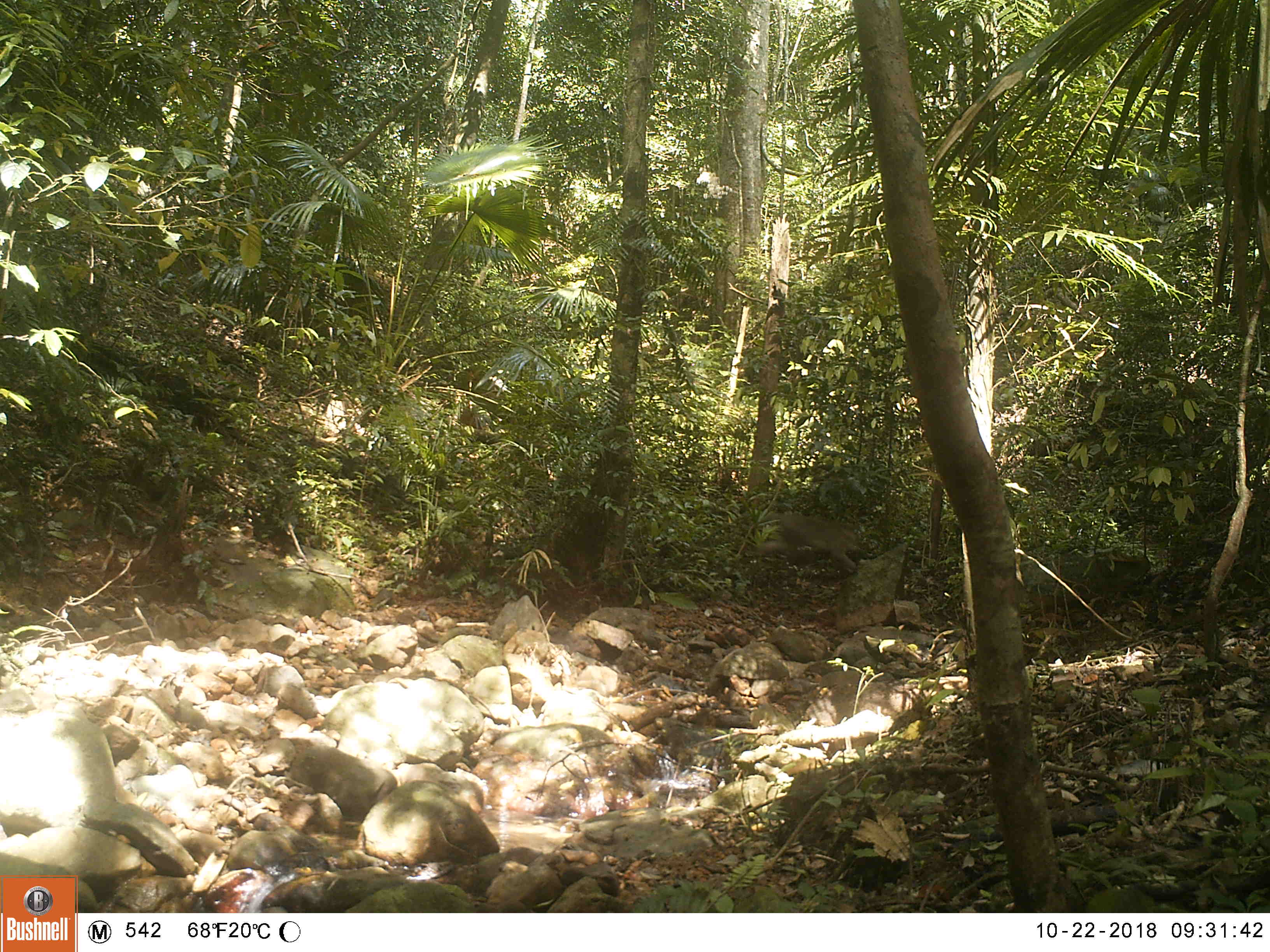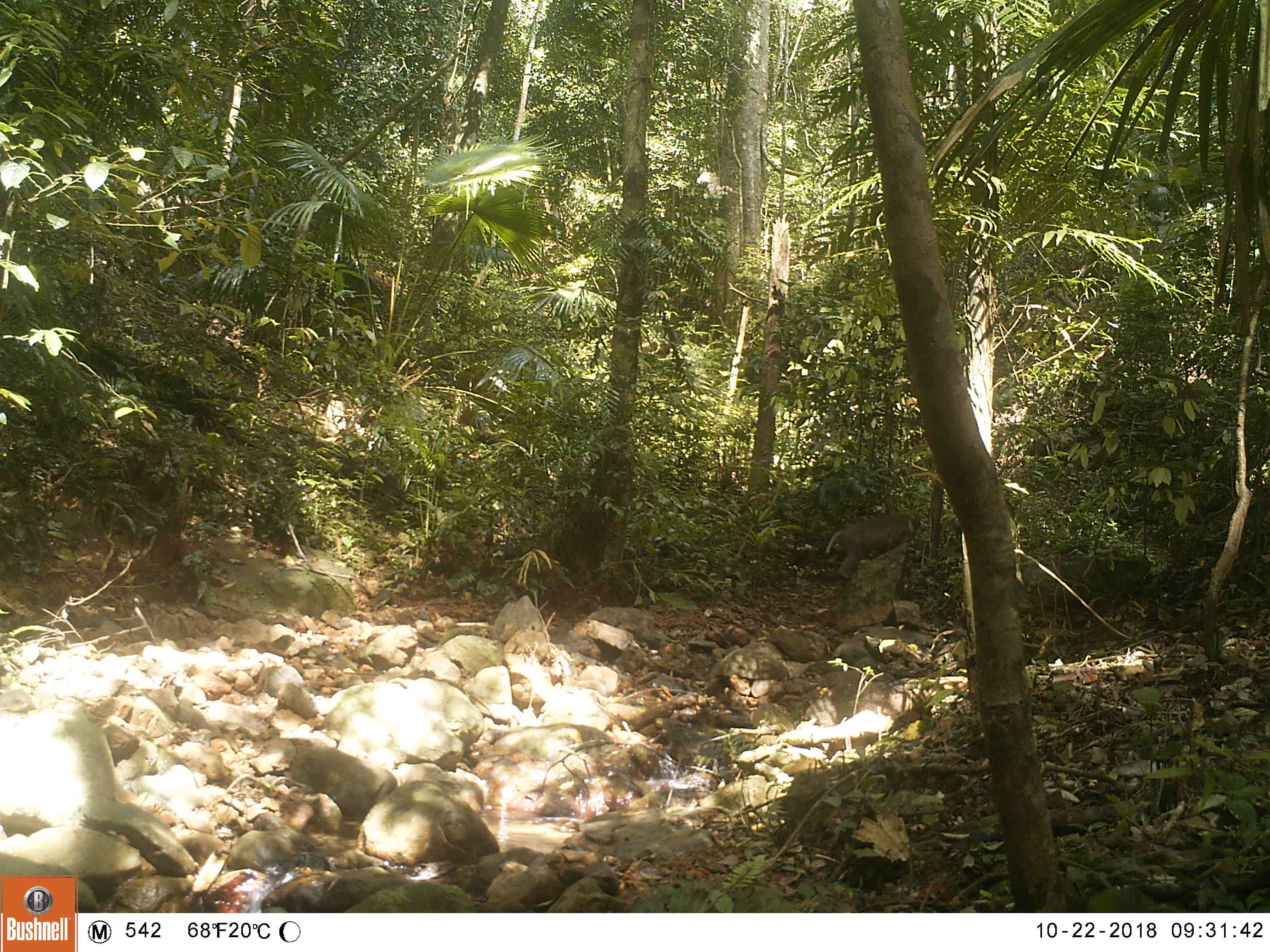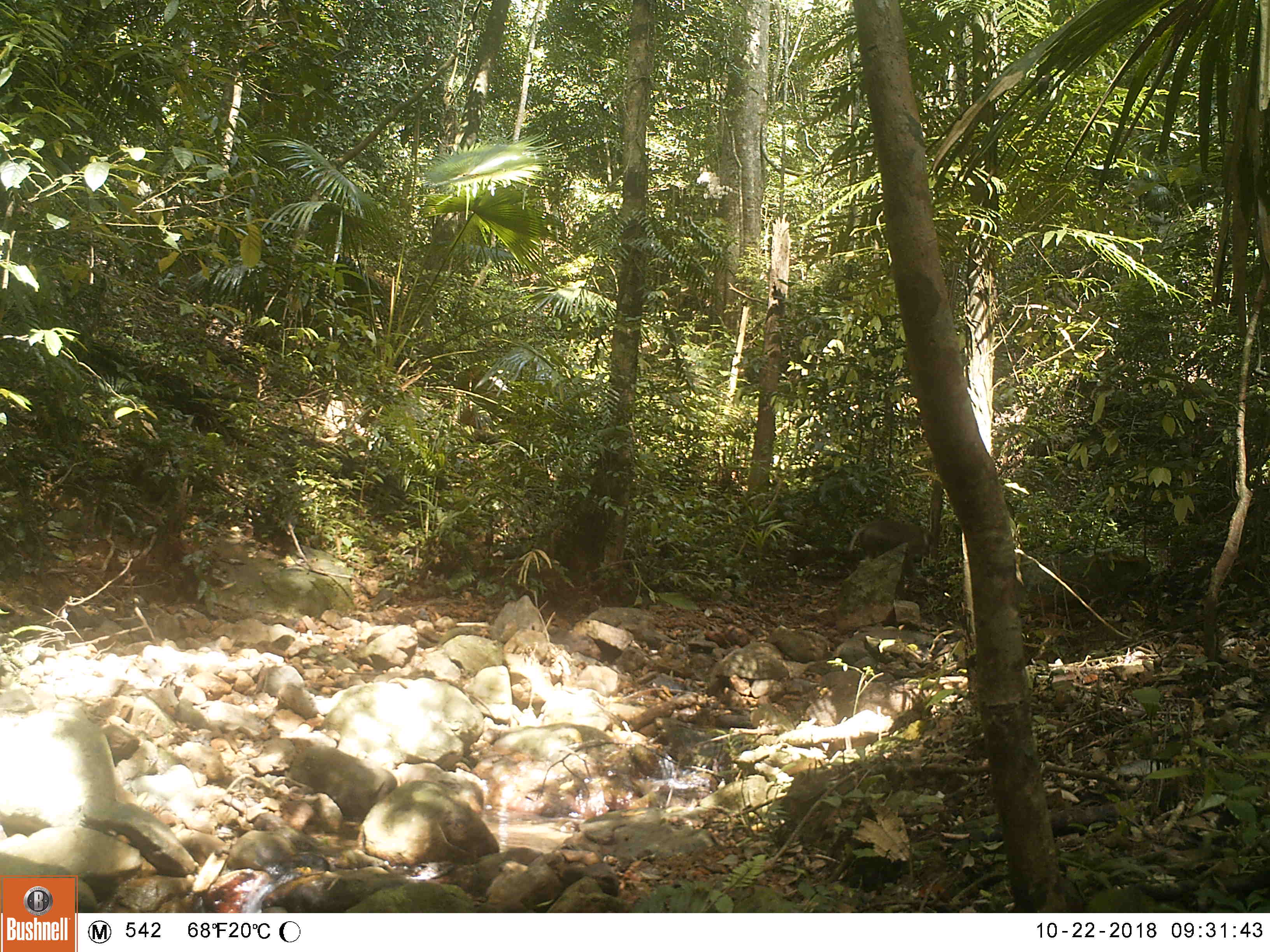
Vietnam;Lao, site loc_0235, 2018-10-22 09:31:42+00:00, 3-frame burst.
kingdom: Animalia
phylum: Chordata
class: Mammalia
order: Primates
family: Cercopithecidae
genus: Macaca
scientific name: Macaca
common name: macaques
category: assam or rhesus macaque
Assam or rhesus macaque (macaques) (Macaca). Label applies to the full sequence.